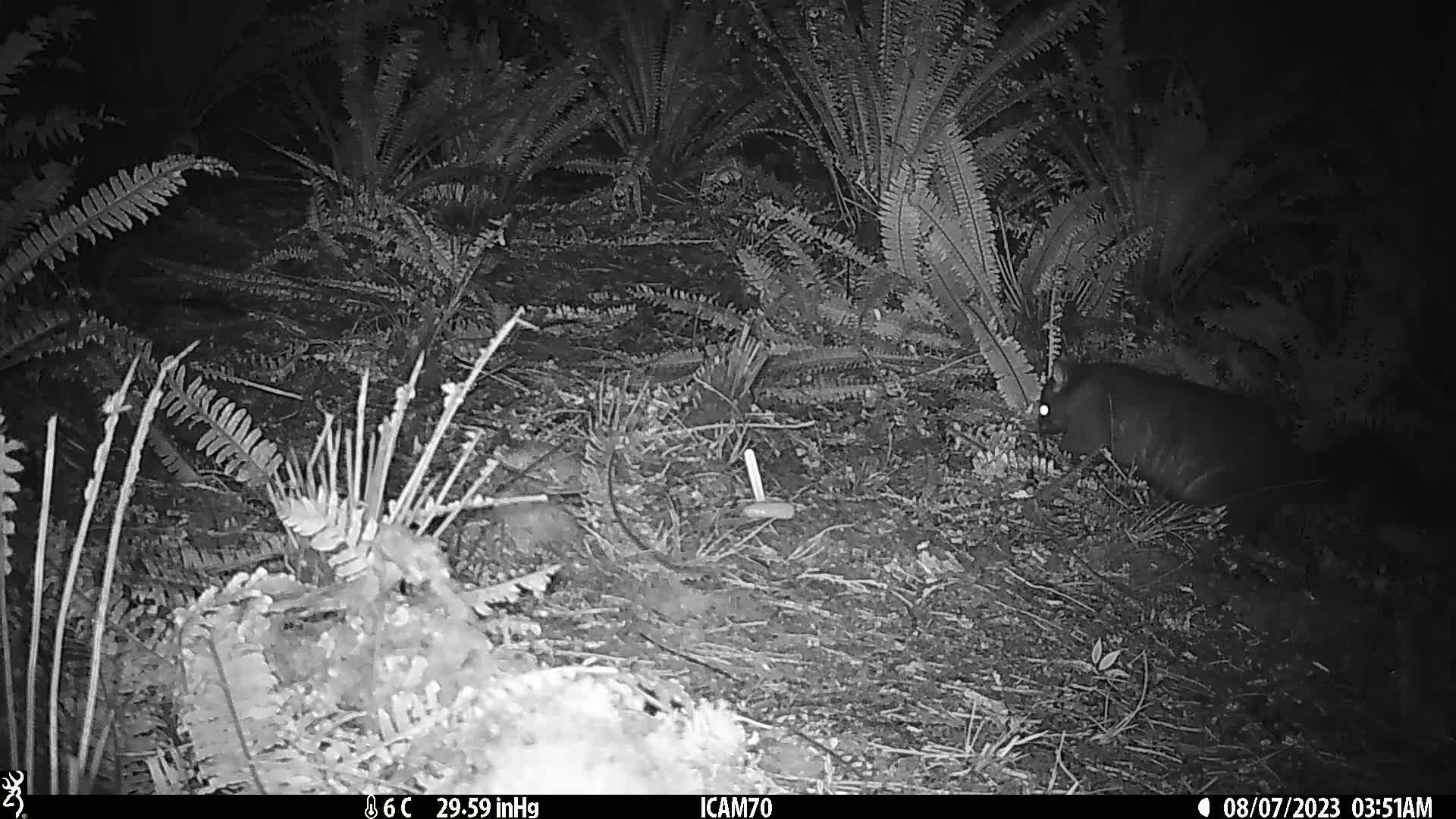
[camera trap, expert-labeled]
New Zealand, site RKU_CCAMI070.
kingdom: Animalia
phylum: Chordata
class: Mammalia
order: Diprotodontia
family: Phalangeridae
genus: Trichosurus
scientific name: Trichosurus vulpecula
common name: common brushtail possum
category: possum